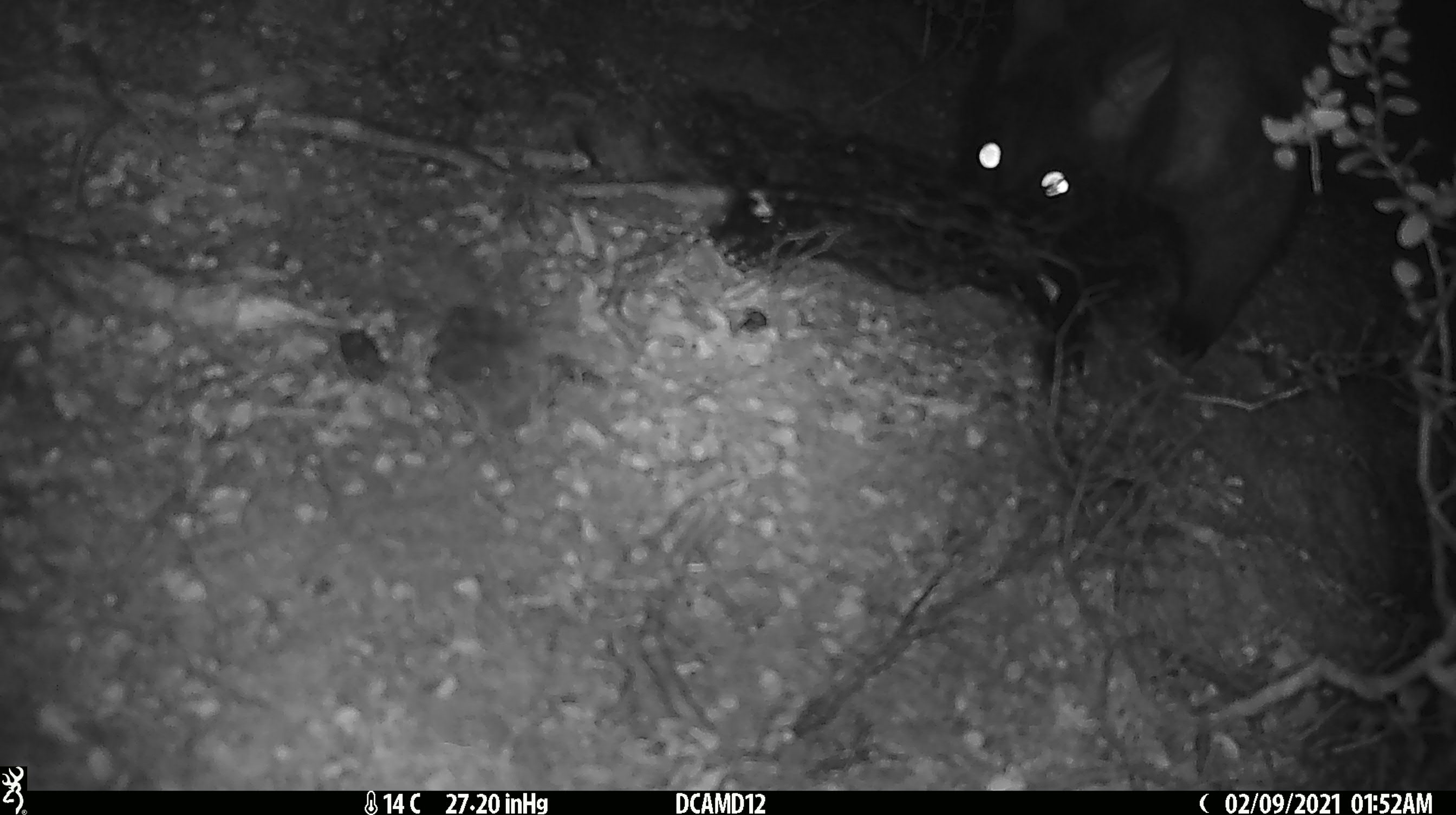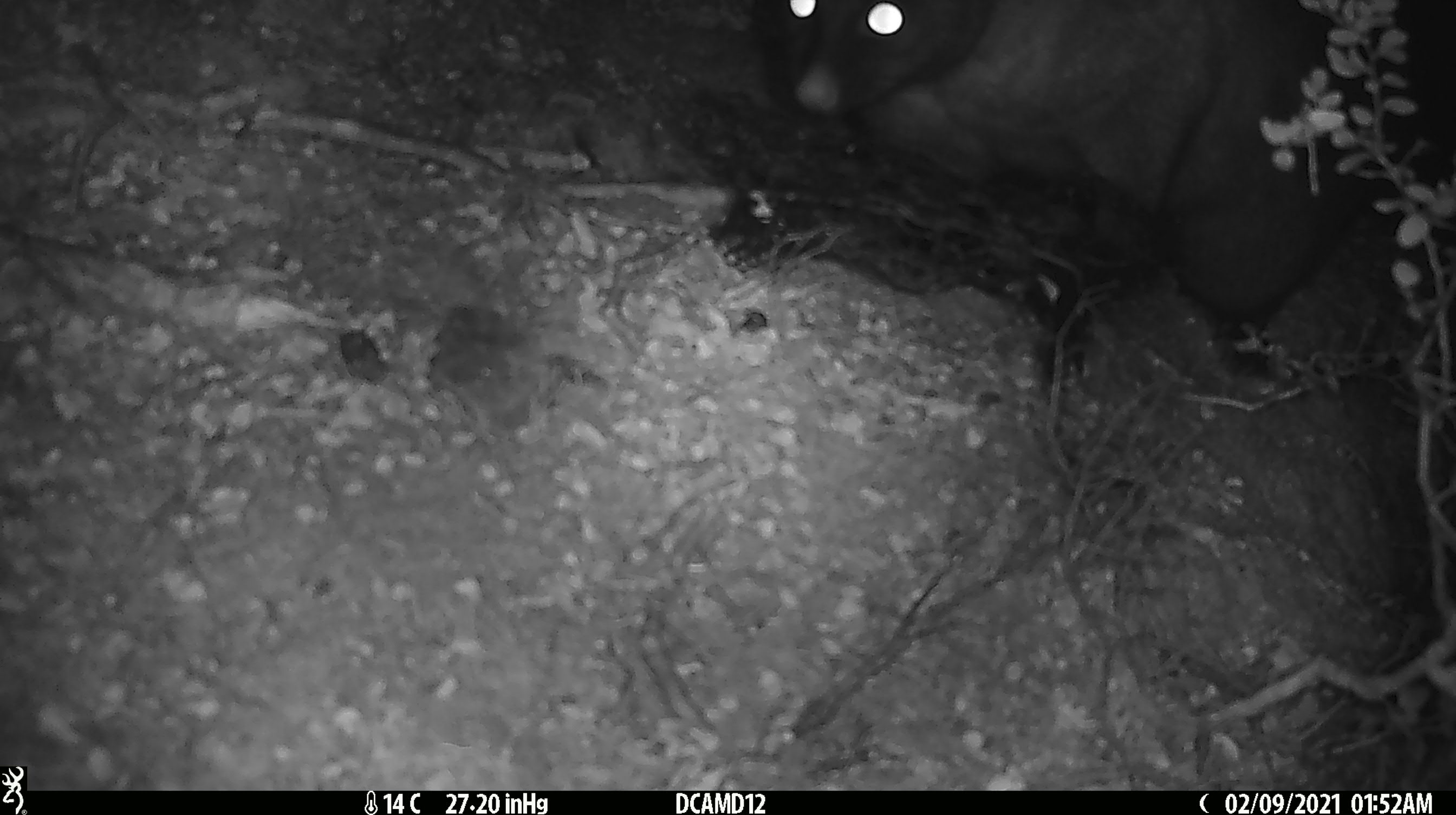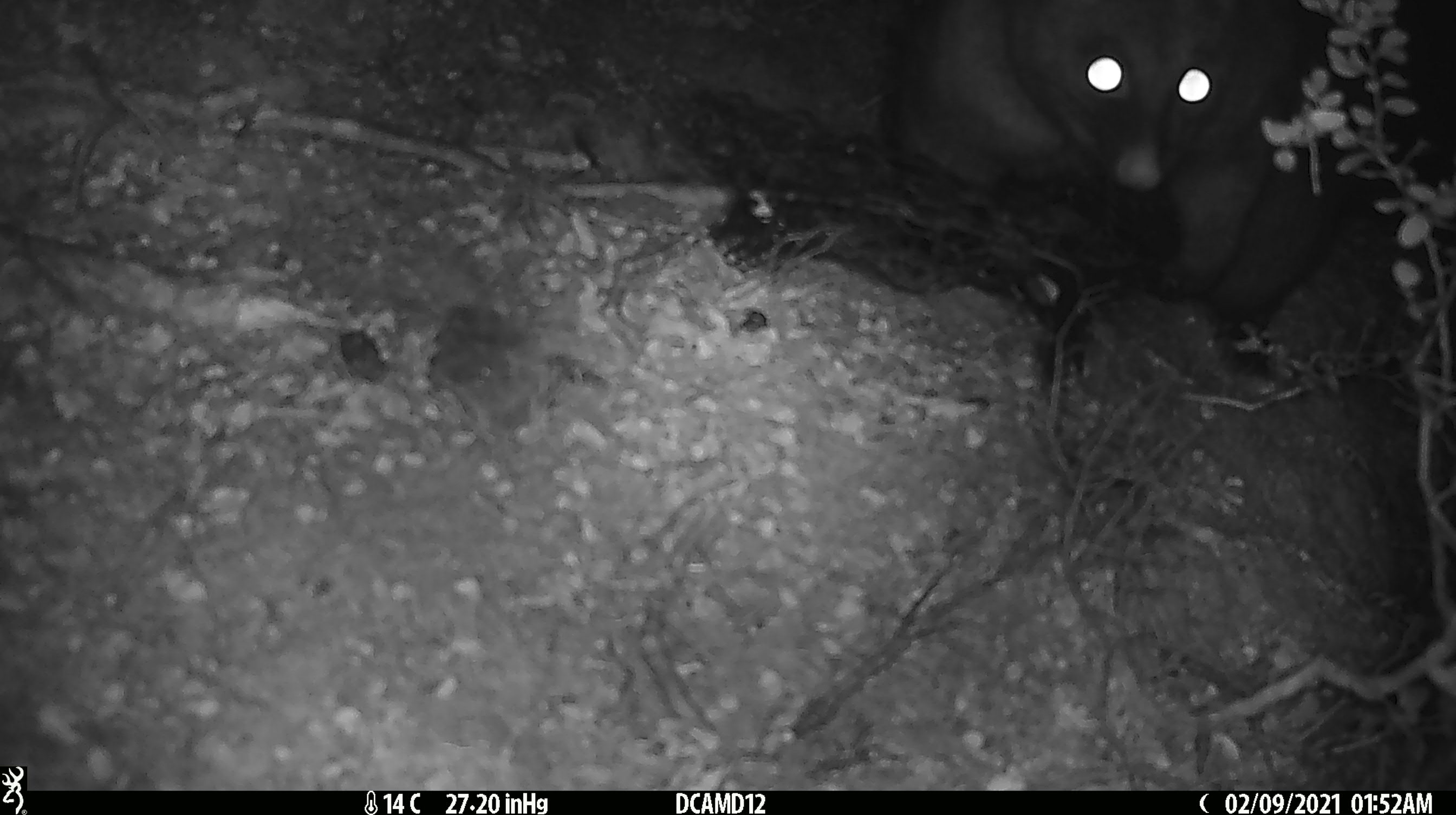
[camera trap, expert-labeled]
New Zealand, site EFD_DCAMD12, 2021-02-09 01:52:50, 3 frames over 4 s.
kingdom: Animalia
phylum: Chordata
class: Mammalia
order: Diprotodontia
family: Phalangeridae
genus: Trichosurus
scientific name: Trichosurus vulpecula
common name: common brushtail possum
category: possum